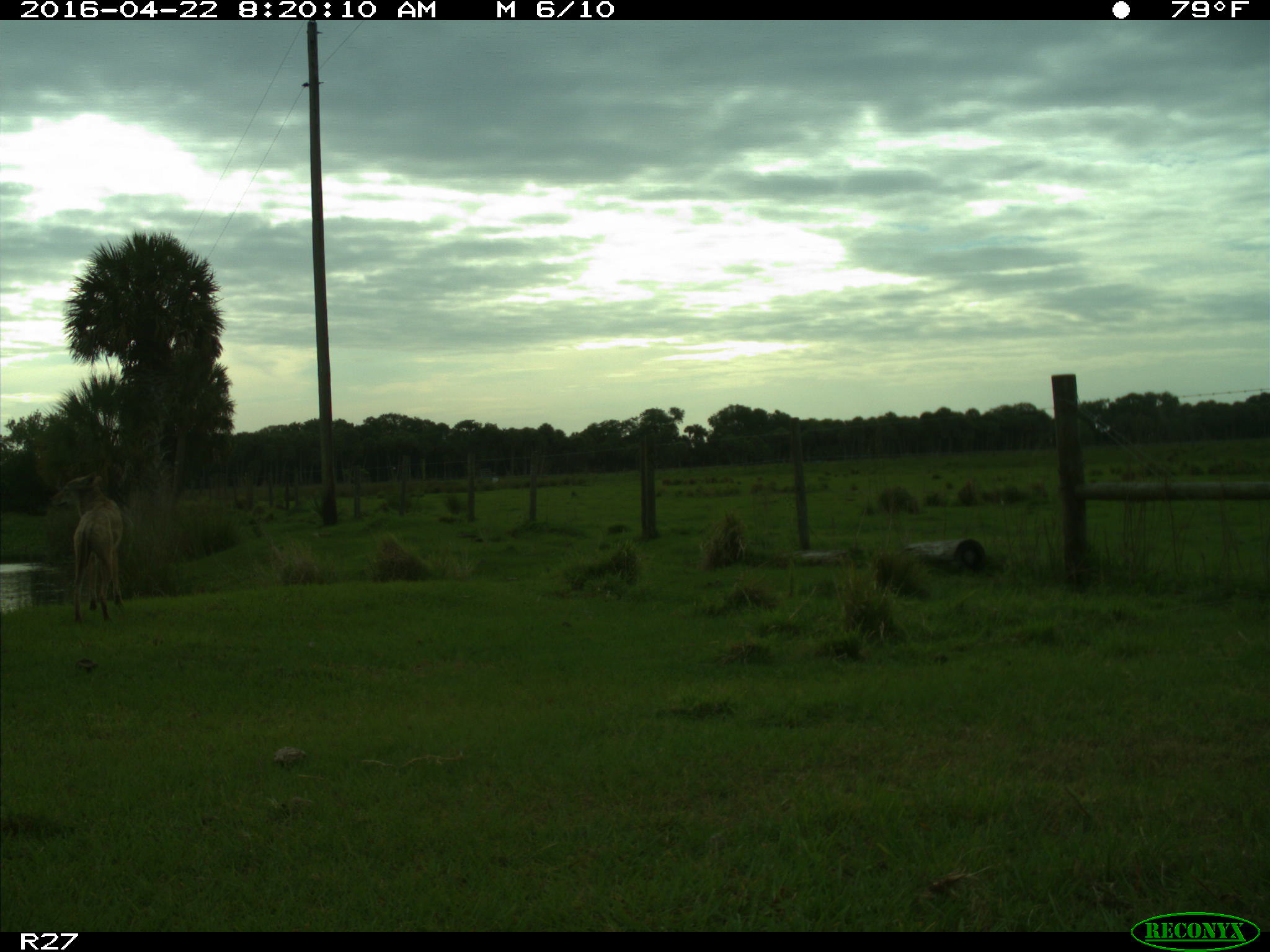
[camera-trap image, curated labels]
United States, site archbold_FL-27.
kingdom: Animalia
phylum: Chordata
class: Mammalia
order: Carnivora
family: Canidae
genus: Canis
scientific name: Canis latrans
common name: coyote